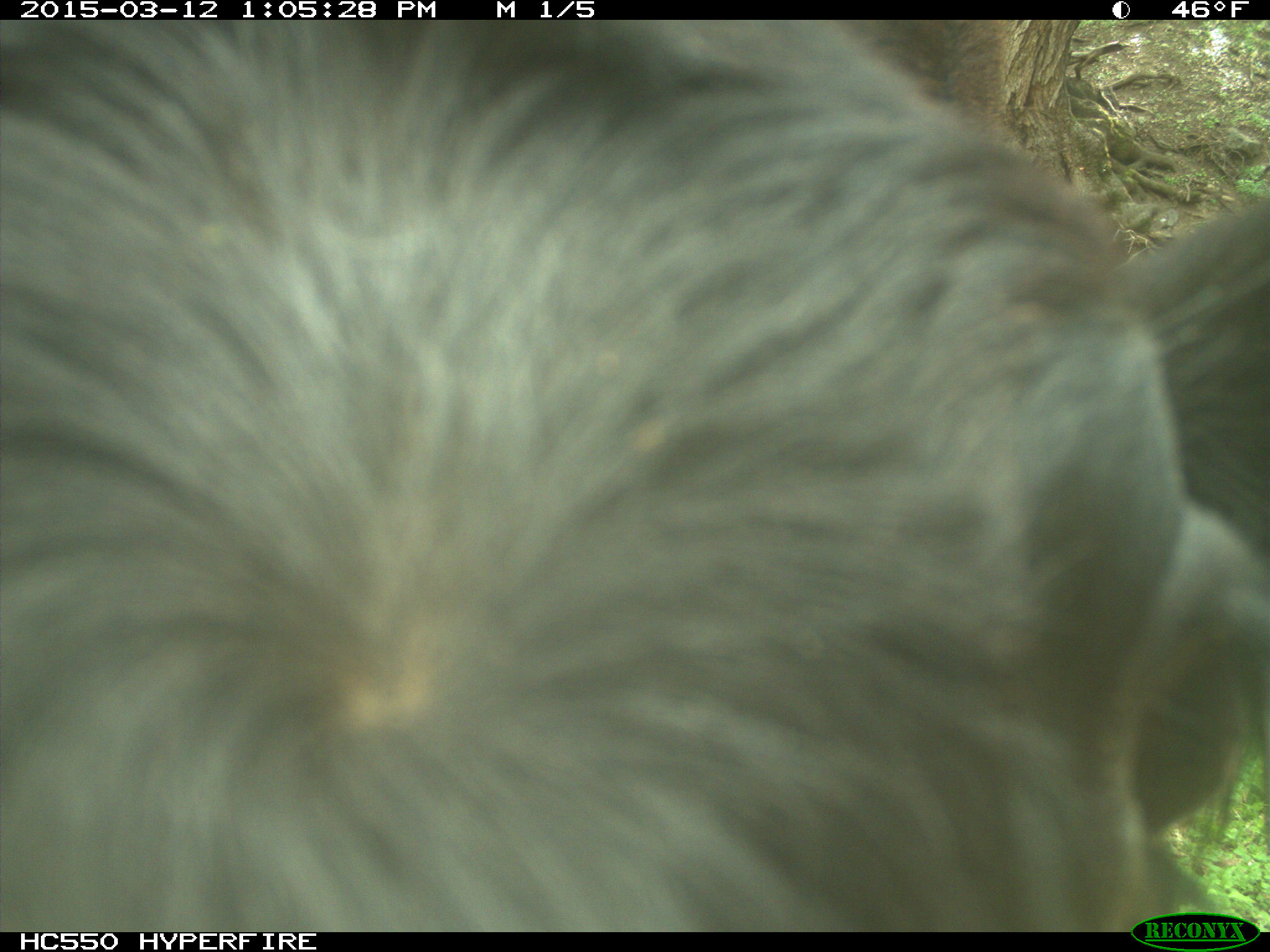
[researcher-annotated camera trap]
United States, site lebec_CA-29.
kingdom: Animalia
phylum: Chordata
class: Mammalia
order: Artiodactyla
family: Bovidae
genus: Bos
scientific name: Bos taurus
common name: domestic cow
Bos taurus (domestic cow).